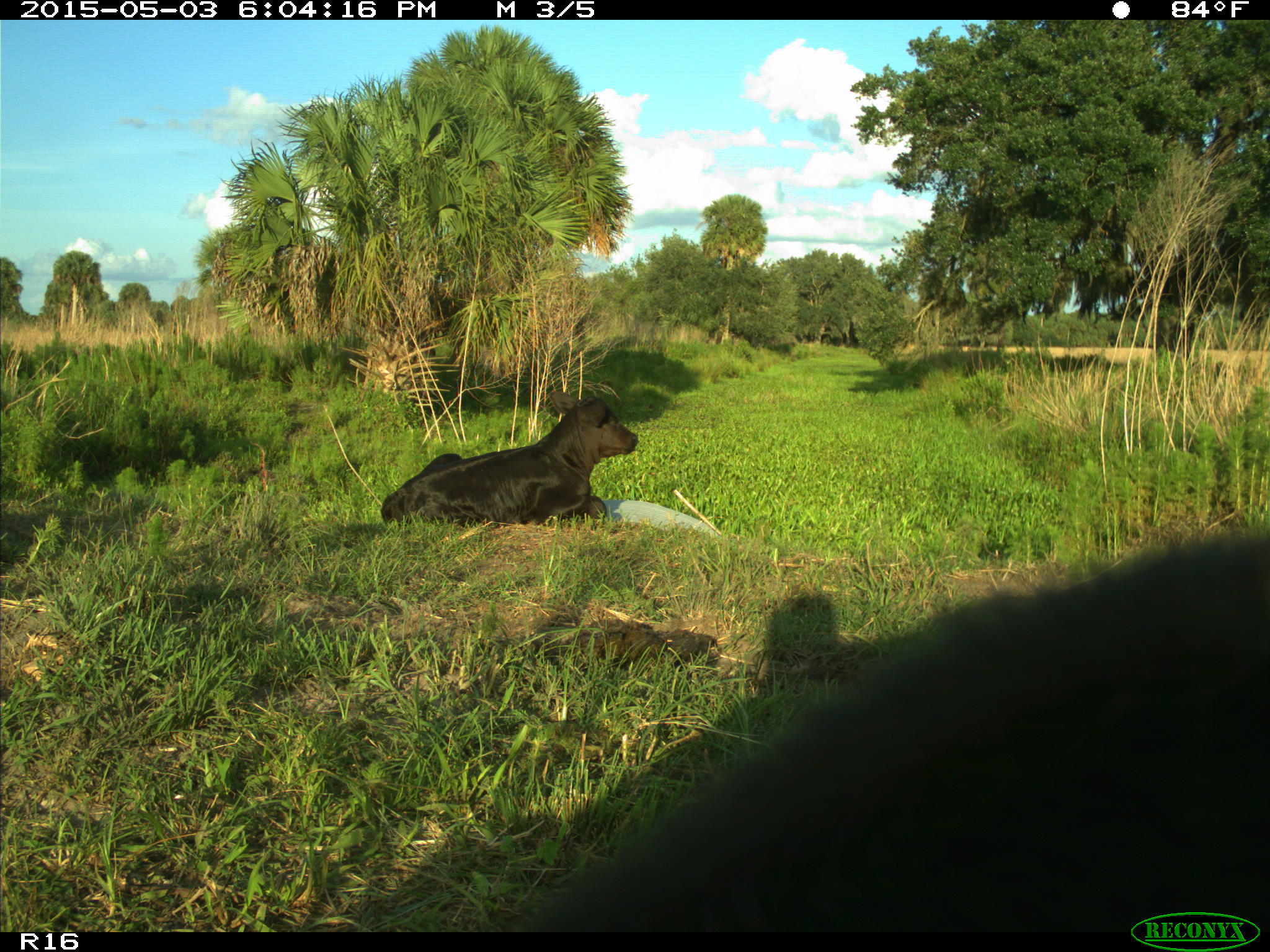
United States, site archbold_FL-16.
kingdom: Animalia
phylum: Chordata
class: Mammalia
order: Artiodactyla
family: Bovidae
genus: Bos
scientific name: Bos taurus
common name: domestic cow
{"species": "Bos taurus (domestic cow)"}